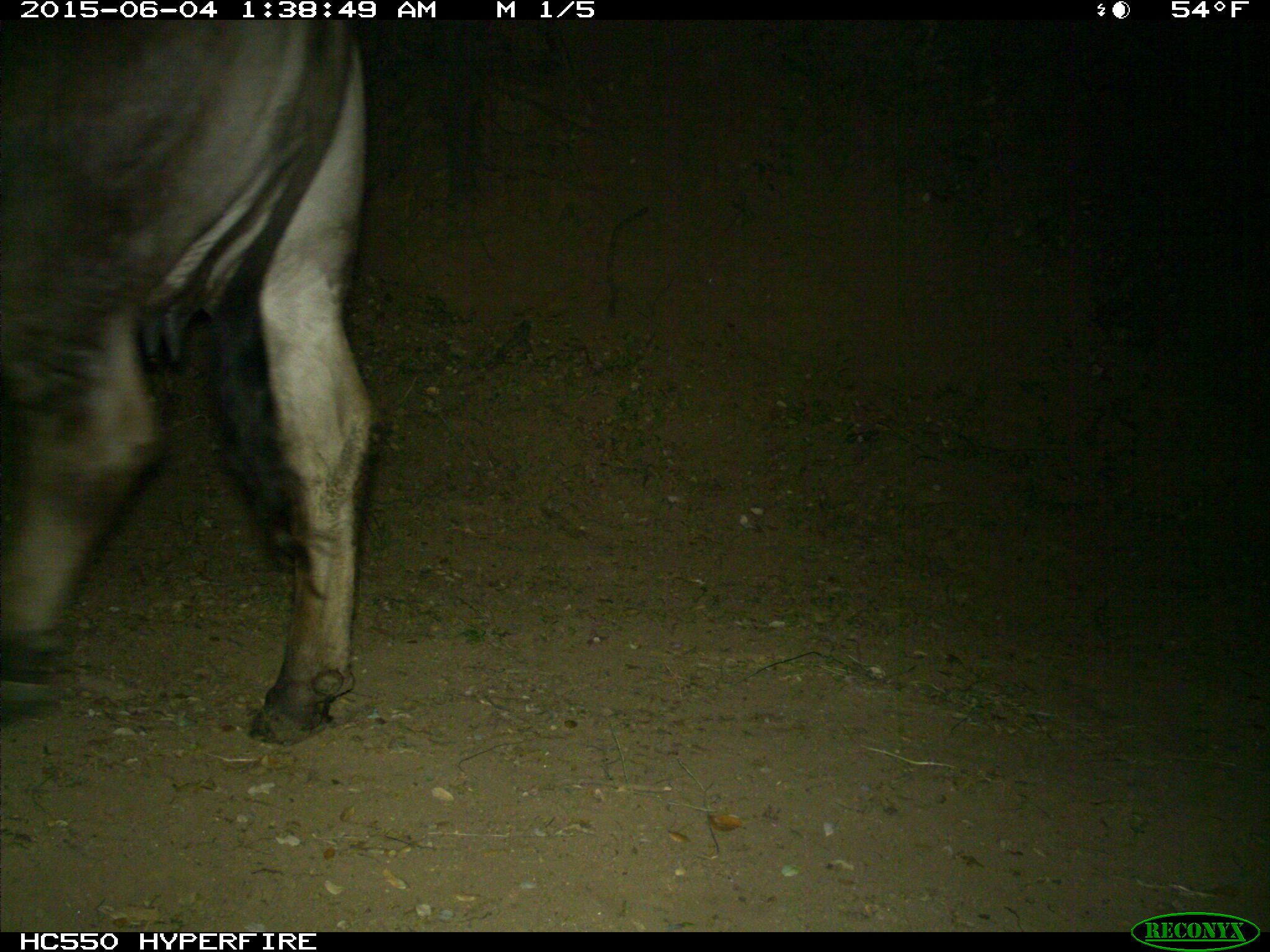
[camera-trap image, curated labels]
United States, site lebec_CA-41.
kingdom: Animalia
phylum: Chordata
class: Mammalia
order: Artiodactyla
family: Bovidae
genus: Bos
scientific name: Bos taurus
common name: domestic cow